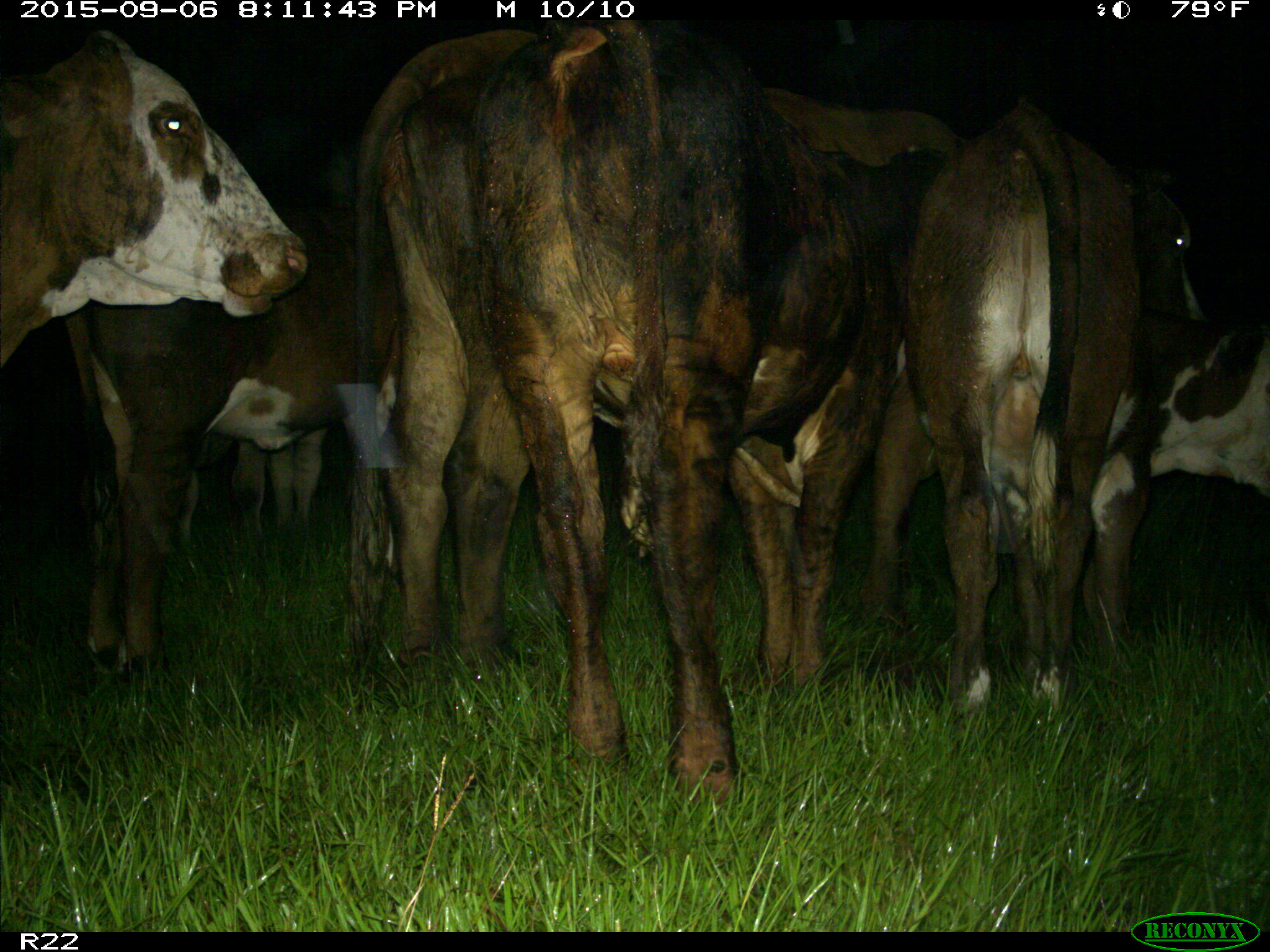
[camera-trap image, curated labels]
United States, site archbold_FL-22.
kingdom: Animalia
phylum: Chordata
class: Mammalia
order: Artiodactyla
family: Bovidae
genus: Bos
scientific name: Bos taurus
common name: domestic cow